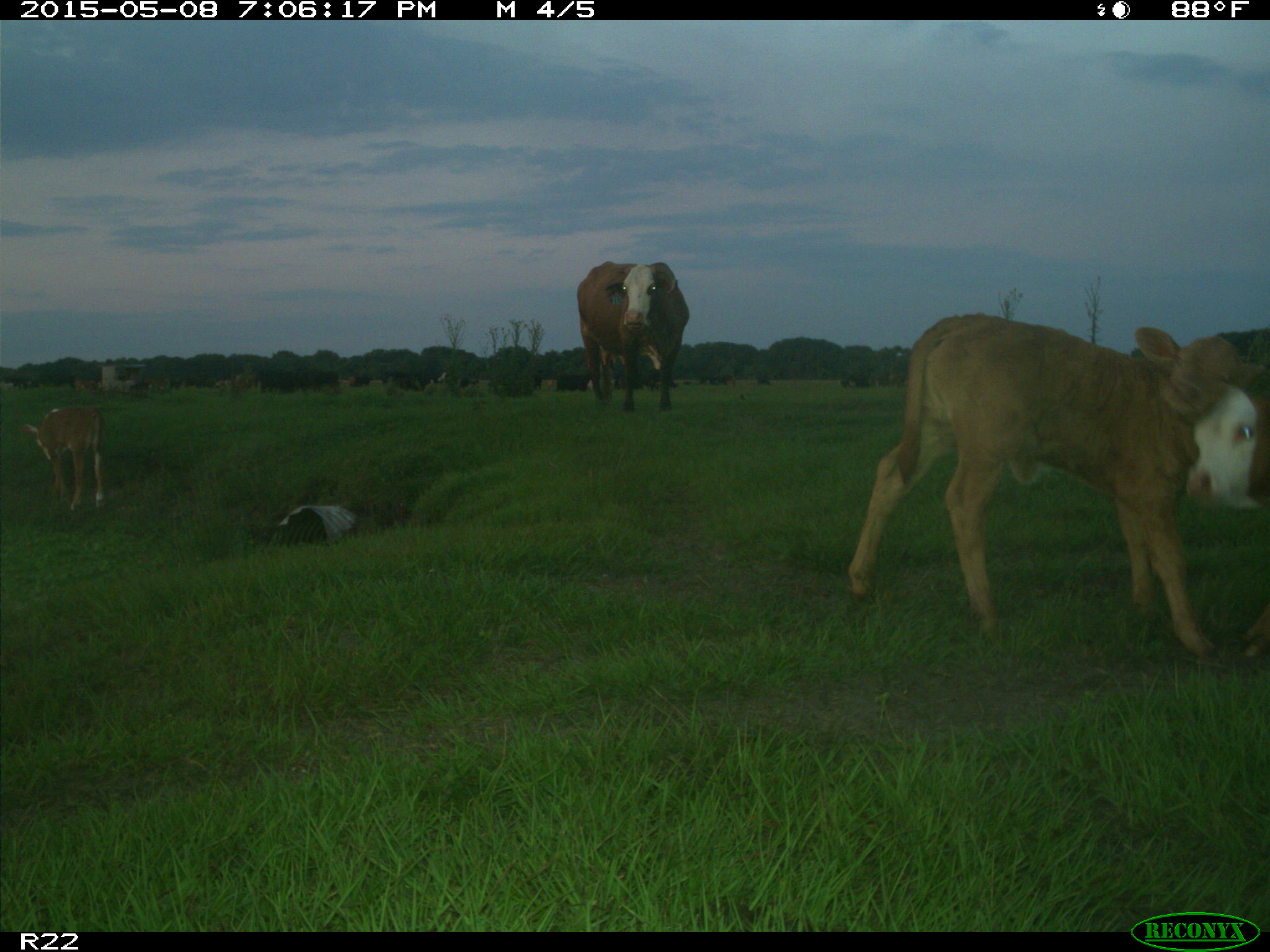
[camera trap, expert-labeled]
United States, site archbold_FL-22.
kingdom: Animalia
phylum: Chordata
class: Mammalia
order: Artiodactyla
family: Bovidae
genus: Bos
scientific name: Bos taurus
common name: domestic cow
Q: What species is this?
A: Bos taurus (domestic cow).